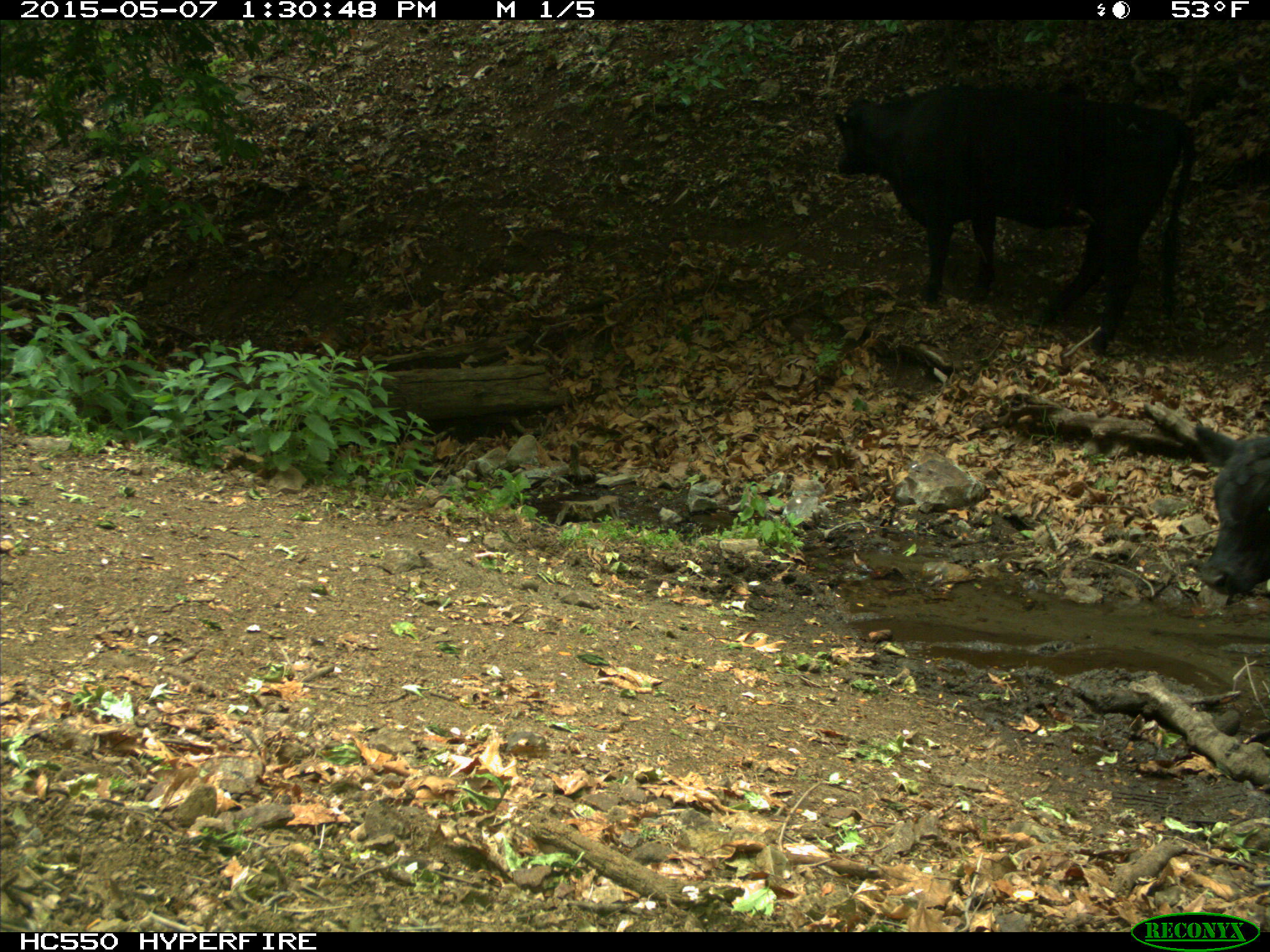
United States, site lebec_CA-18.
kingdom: Animalia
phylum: Chordata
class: Mammalia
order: Artiodactyla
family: Bovidae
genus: Bos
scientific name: Bos taurus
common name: domestic cow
Bos taurus (domestic cow).